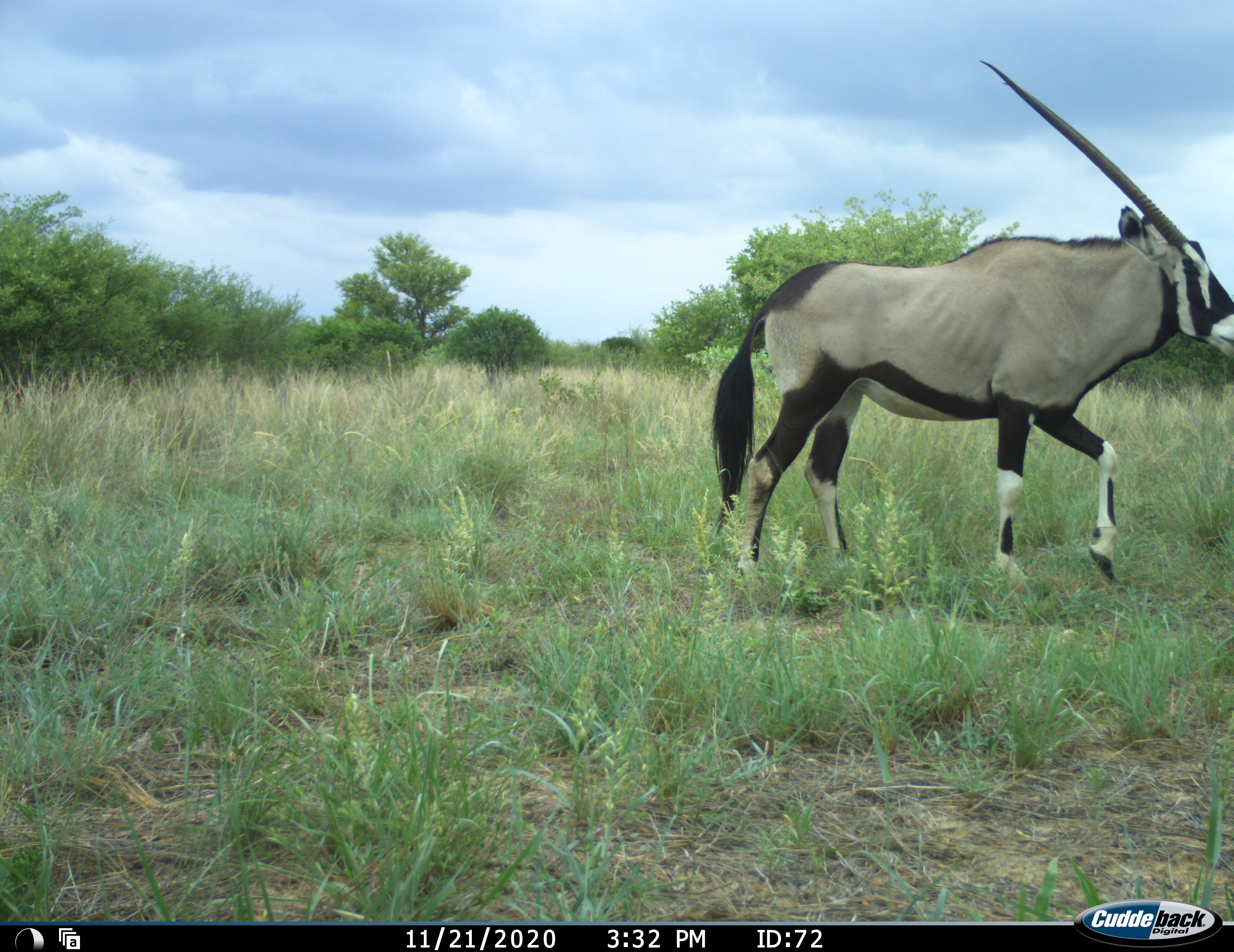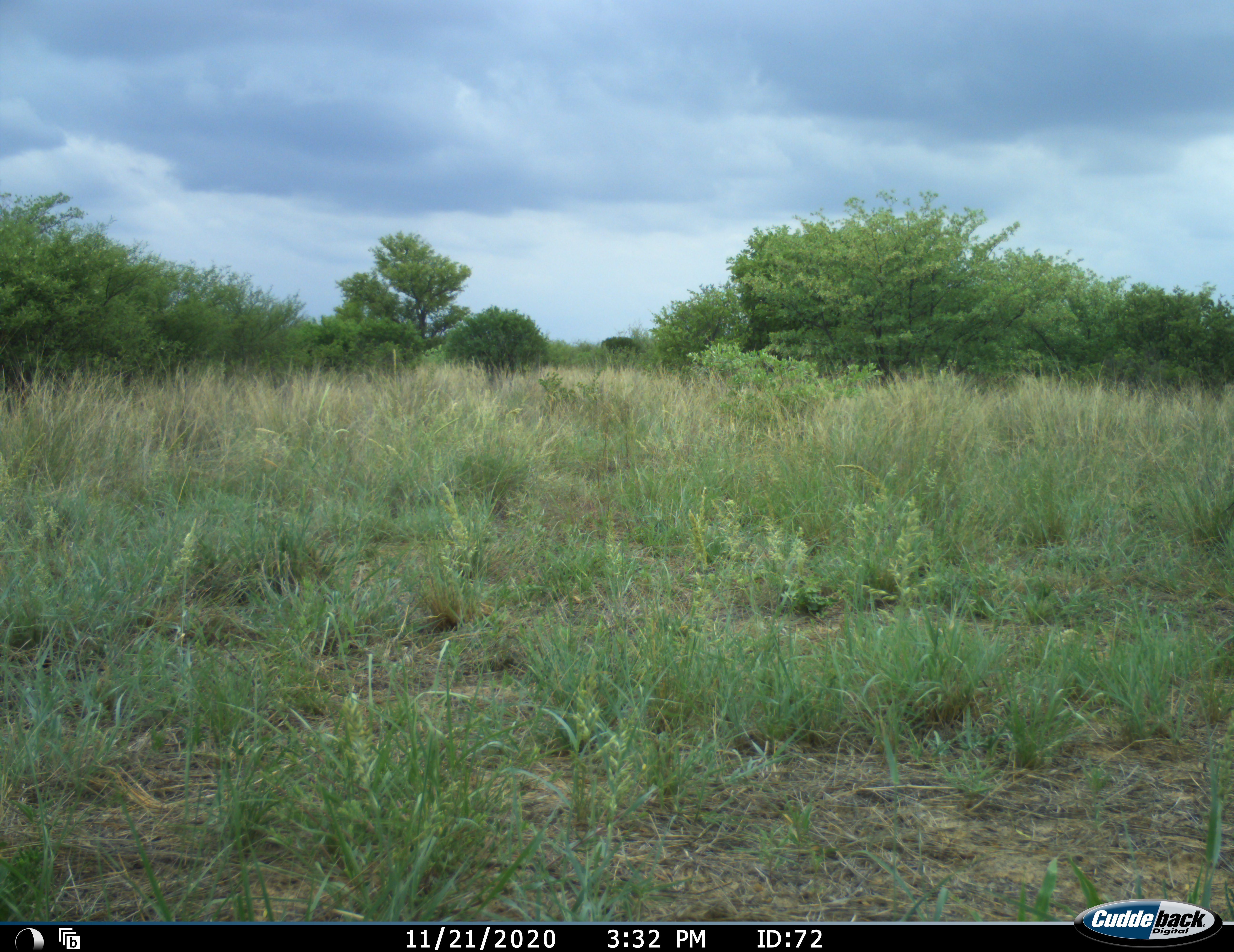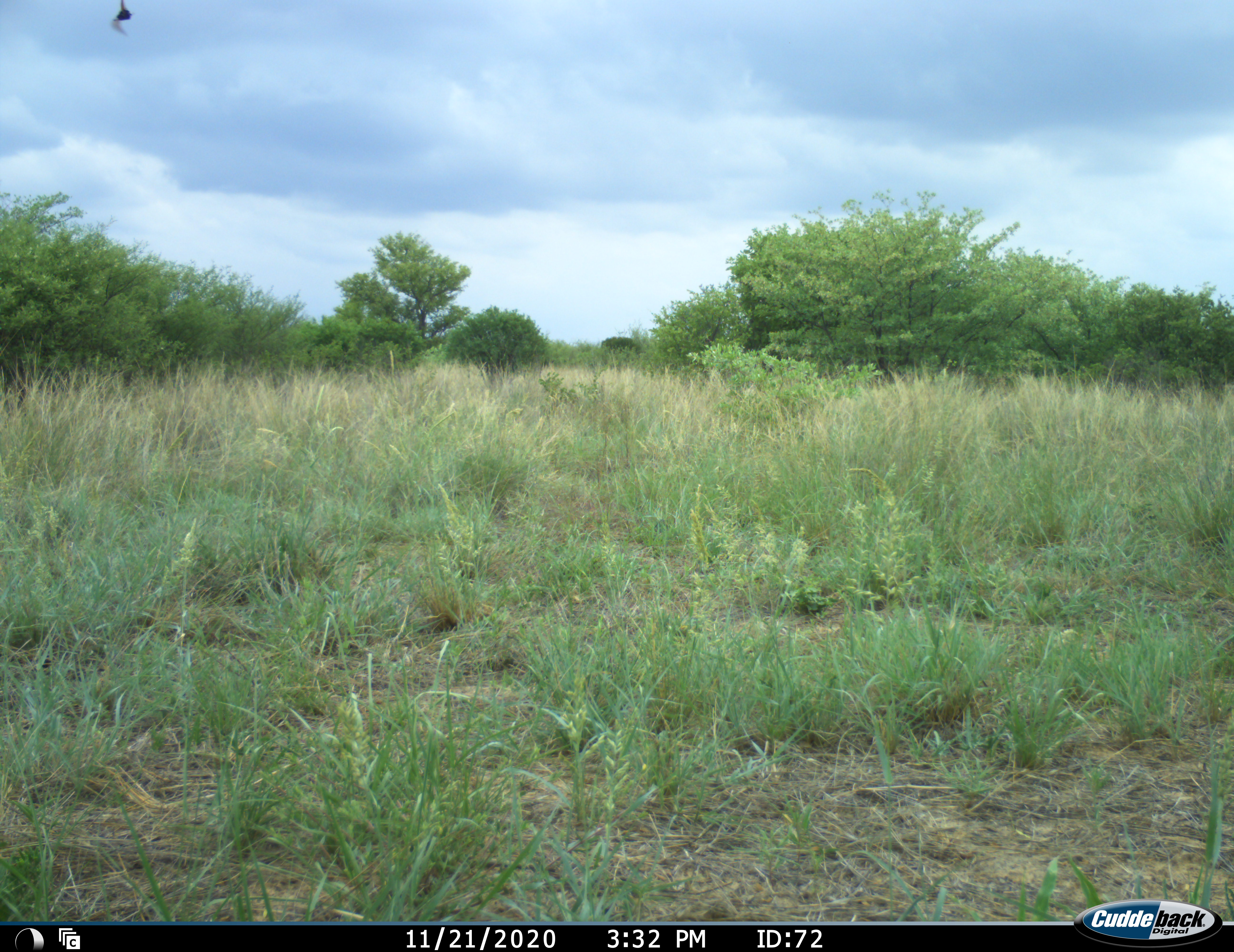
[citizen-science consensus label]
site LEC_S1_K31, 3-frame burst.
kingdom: Animalia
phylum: Chordata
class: Mammalia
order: Artiodactyla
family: Bovidae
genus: Oryx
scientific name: Oryx gazella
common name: gemsbok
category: oryx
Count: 1.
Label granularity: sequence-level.